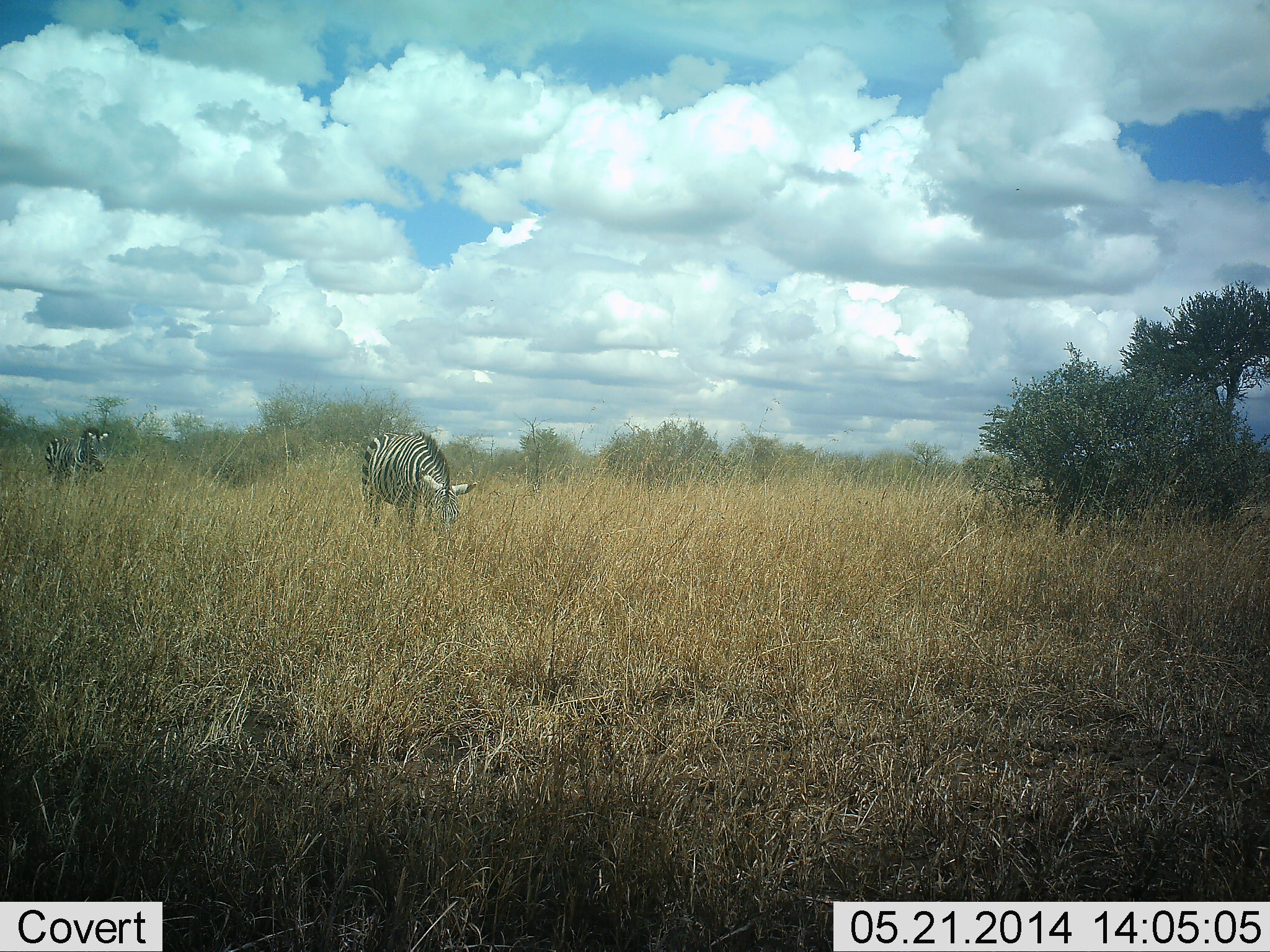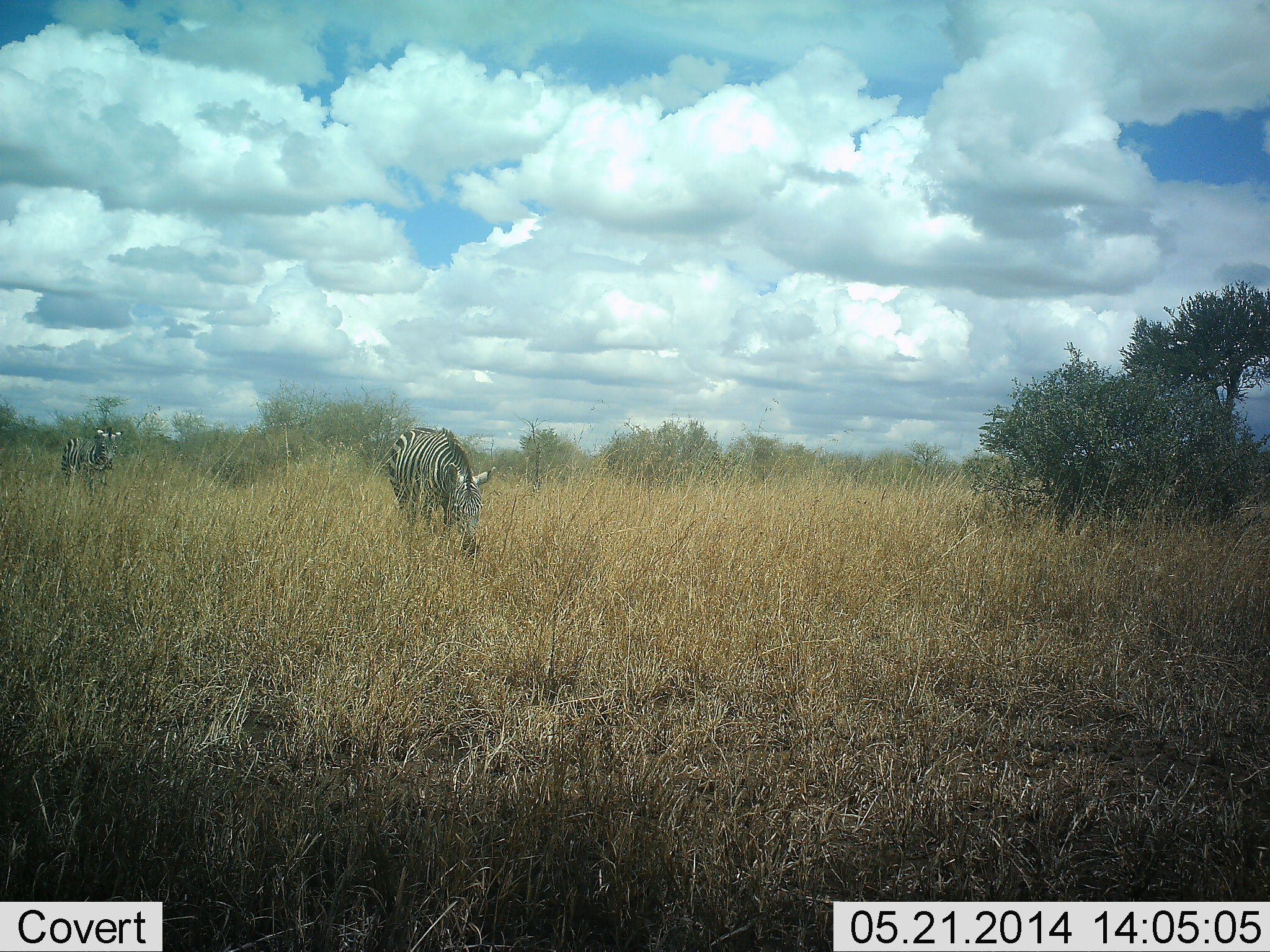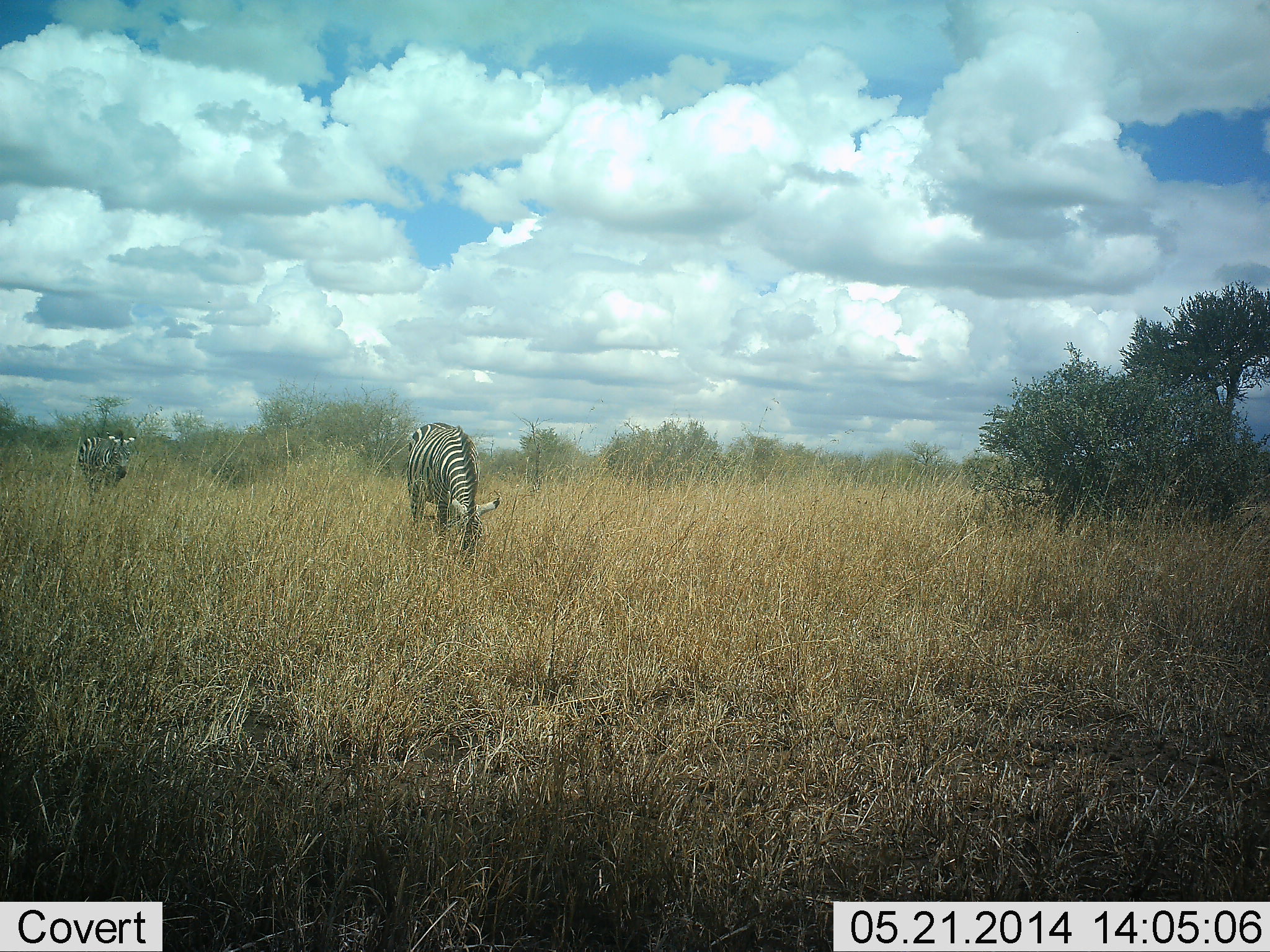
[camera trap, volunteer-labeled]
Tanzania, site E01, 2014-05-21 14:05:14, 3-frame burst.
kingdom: Animalia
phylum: Chordata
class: Mammalia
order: Perissodactyla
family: Equidae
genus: Equus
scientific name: Equus quagga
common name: plains zebra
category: zebra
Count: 2.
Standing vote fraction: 20%.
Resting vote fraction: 0%.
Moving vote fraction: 80%.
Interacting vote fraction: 0%.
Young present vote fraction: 0%.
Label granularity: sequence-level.